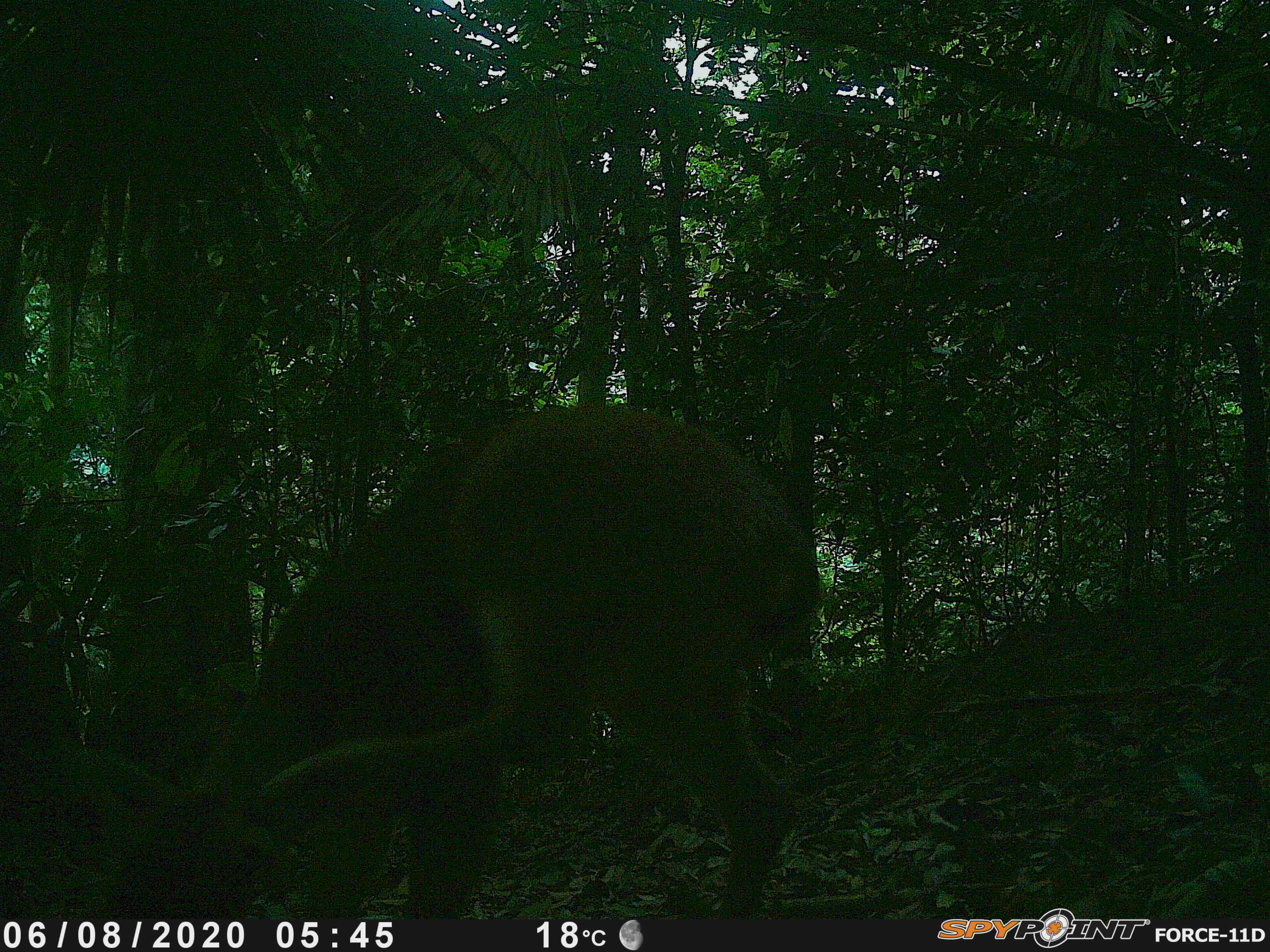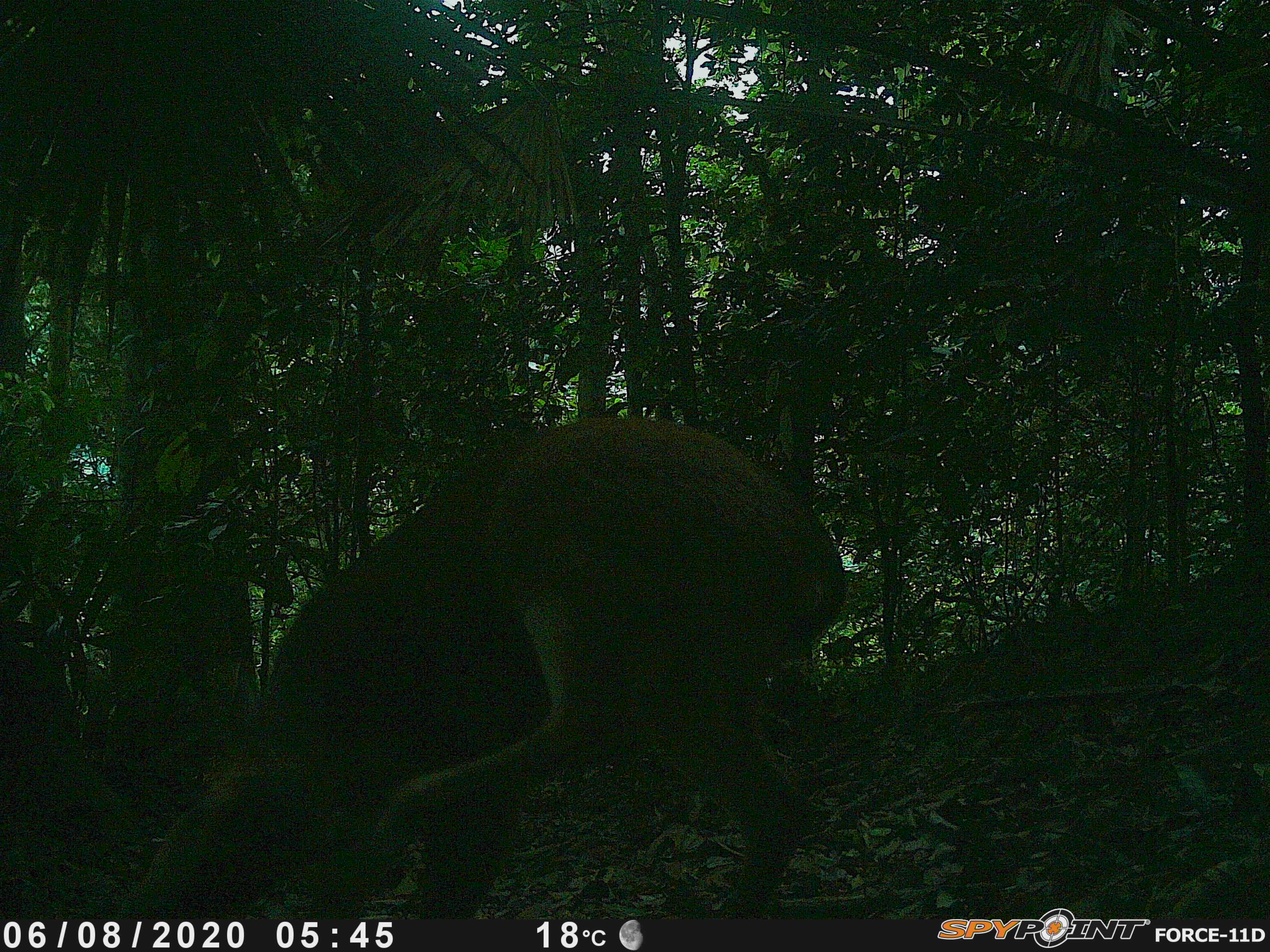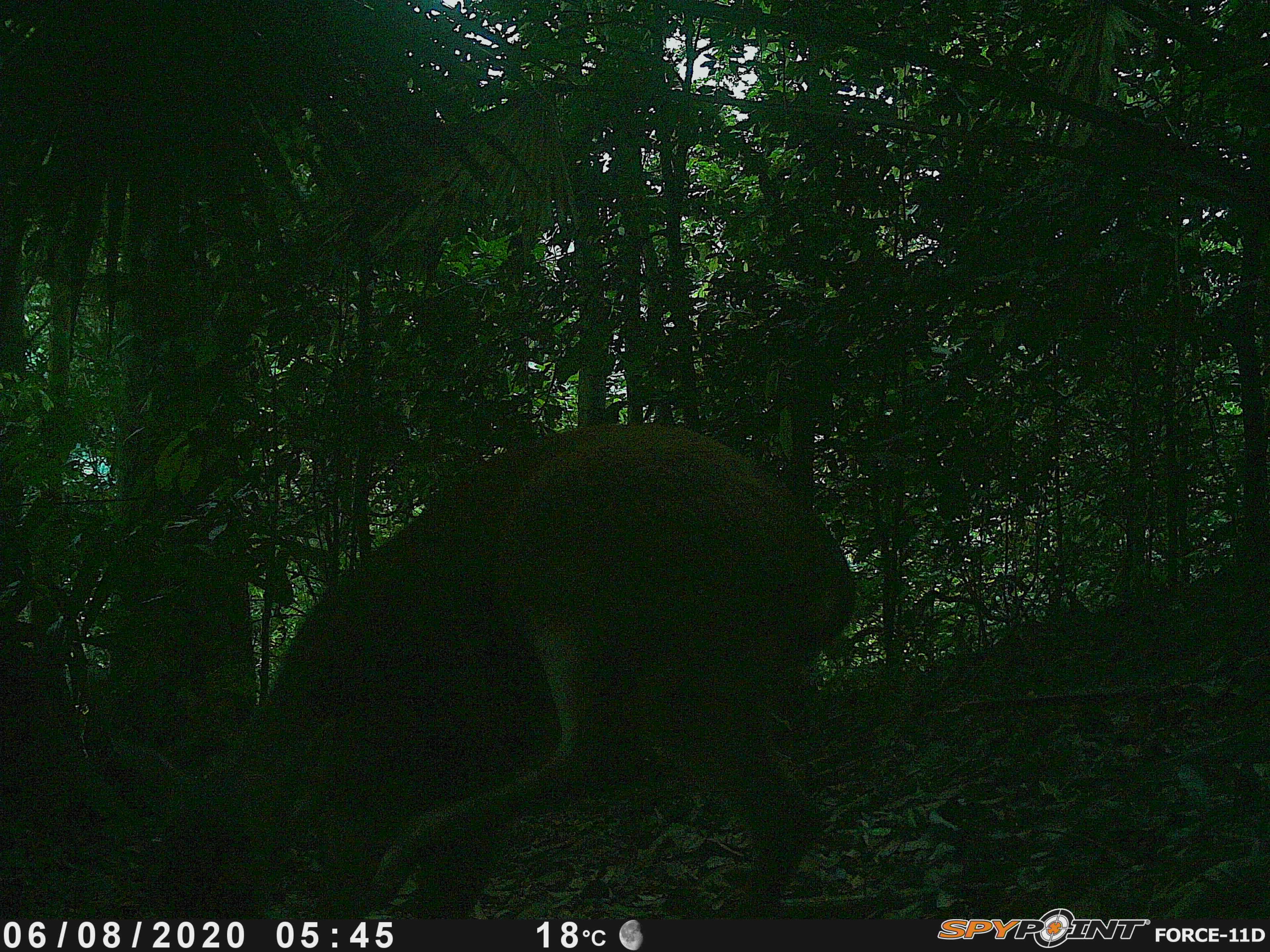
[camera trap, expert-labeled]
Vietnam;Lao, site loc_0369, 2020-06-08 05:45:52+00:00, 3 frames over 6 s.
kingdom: Animalia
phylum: Chordata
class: Mammalia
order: Artiodactyla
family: Cervidae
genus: Muntiacus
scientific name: Muntiacus vuquangensis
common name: large-antlered muntjac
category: large antlered muntjac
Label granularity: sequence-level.